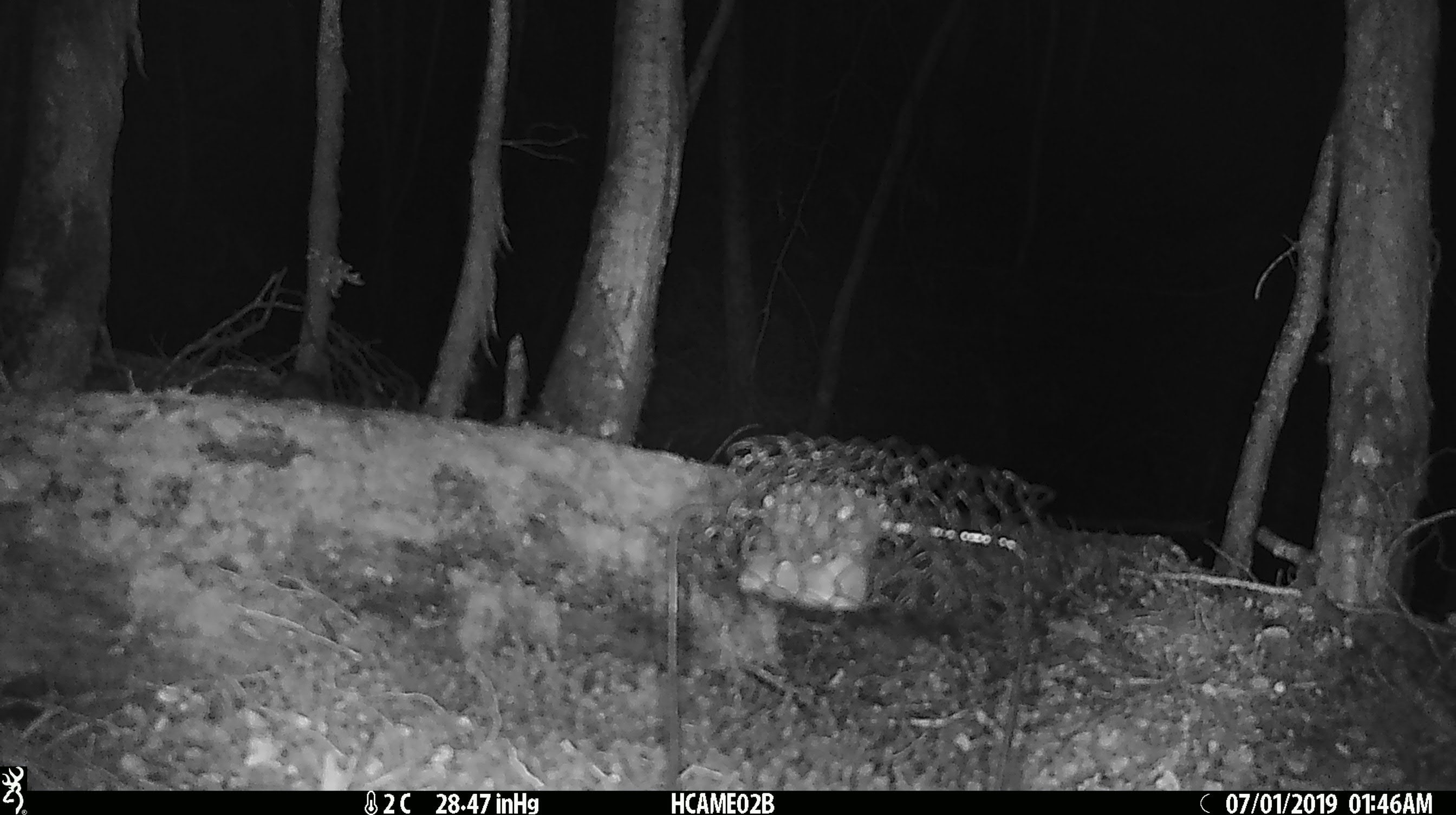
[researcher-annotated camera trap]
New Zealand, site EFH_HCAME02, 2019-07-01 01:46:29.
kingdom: Animalia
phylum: Chordata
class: Mammalia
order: Rodentia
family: Muridae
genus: Mus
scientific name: Mus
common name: mouse